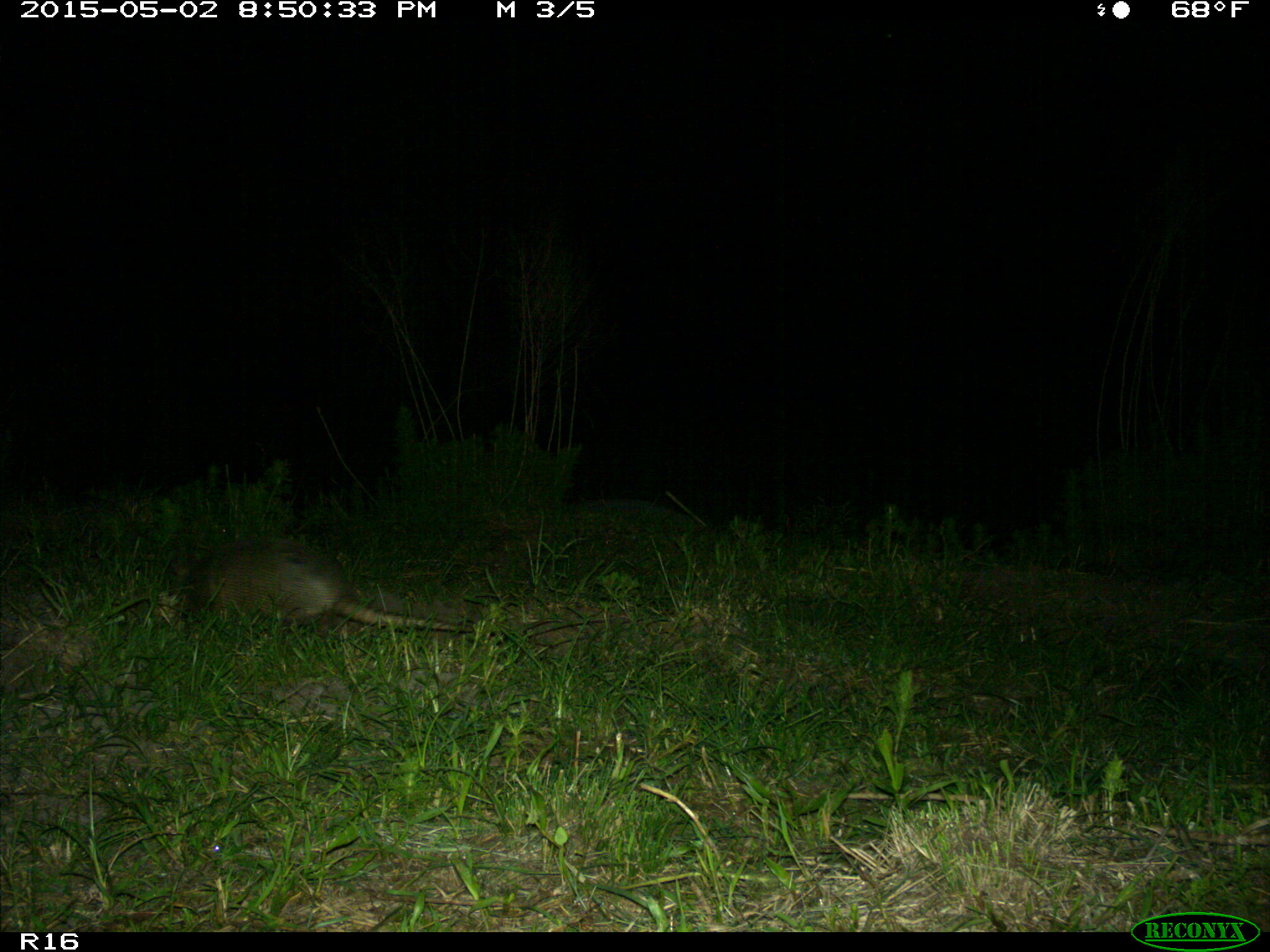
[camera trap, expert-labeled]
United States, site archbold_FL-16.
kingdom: Animalia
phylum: Chordata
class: Mammalia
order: Cingulata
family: Dasypodidae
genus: Dasypus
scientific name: Dasypus novemcinctus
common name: nine-banded armadillo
Dasypus novemcinctus (nine-banded armadillo).